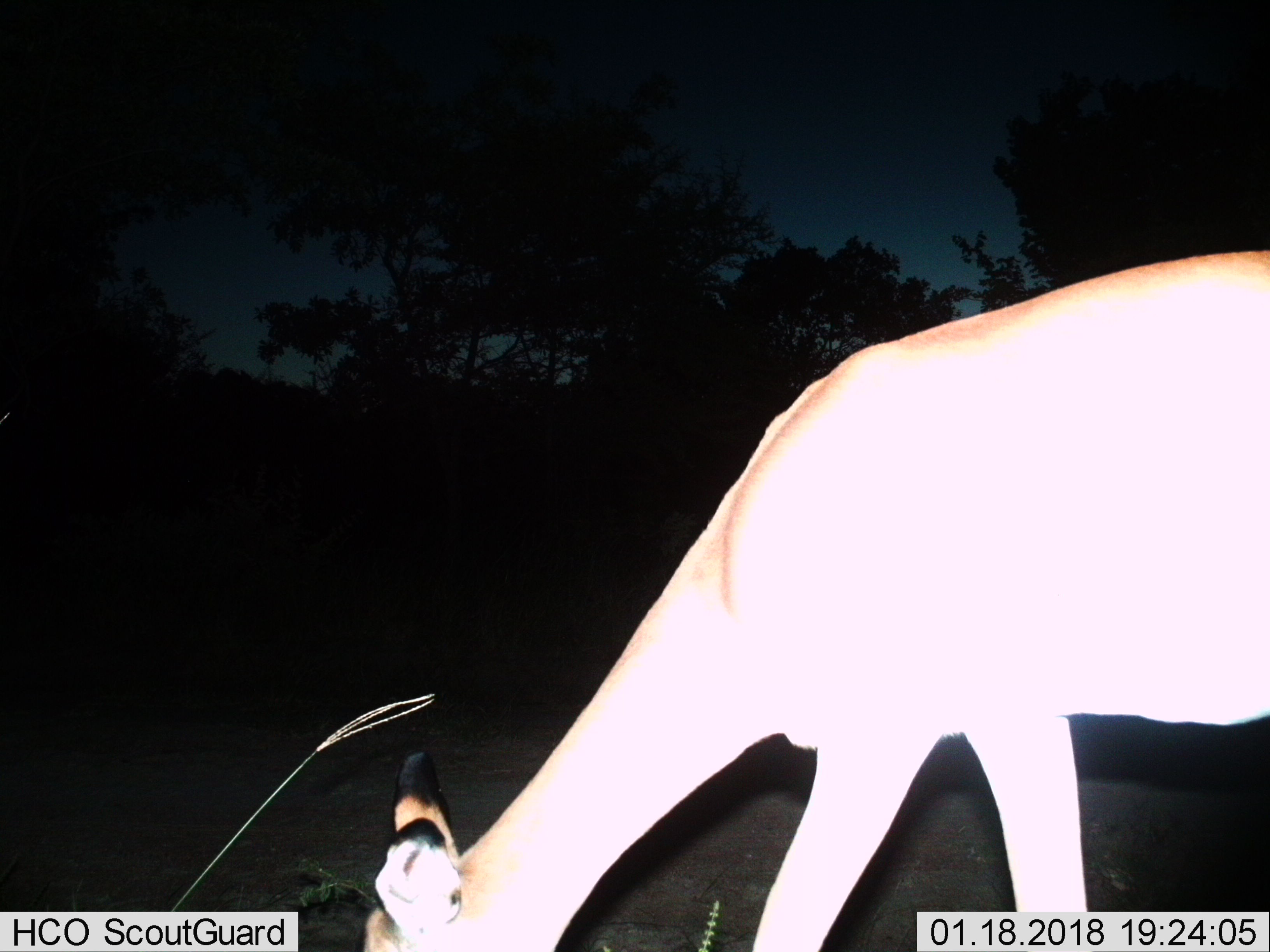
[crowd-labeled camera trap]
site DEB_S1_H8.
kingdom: Animalia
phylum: Chordata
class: Mammalia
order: Artiodactyla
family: Bovidae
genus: Aepyceros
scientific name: Aepyceros melampus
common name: impala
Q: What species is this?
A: Impala (Aepyceros melampus).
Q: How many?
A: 1.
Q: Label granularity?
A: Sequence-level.